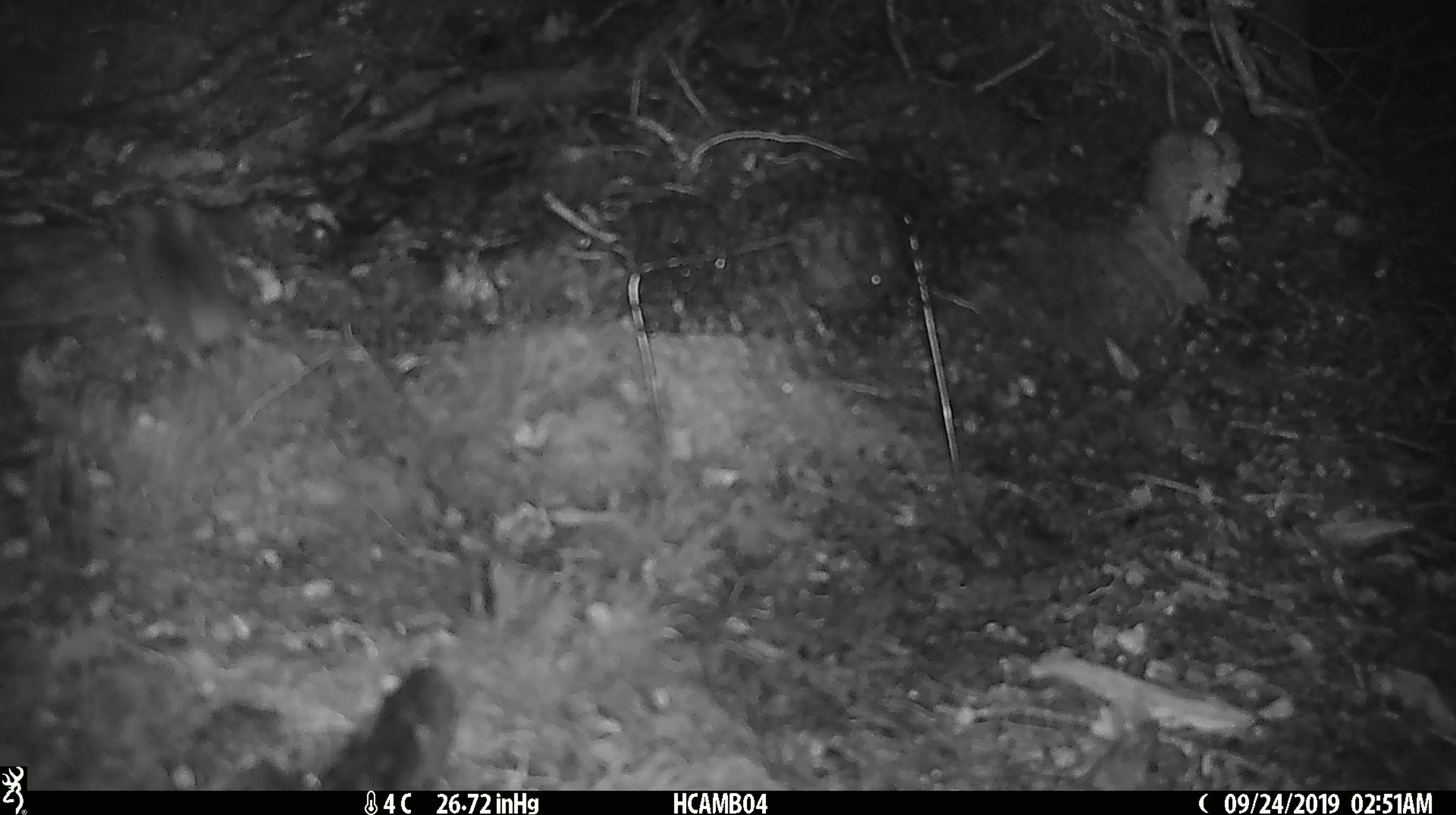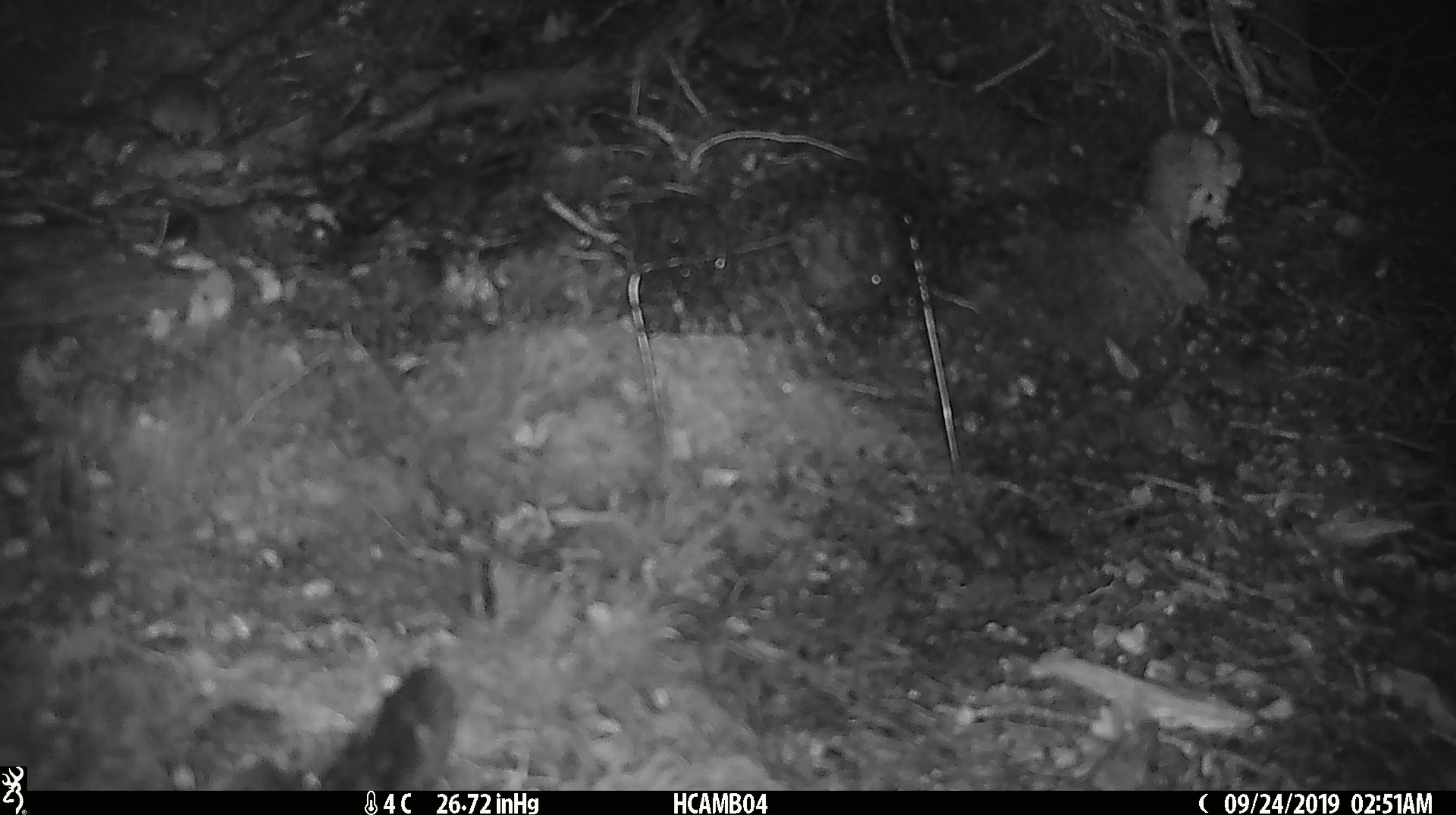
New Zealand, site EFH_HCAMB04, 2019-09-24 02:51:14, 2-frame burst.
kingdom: Animalia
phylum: Chordata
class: Mammalia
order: Rodentia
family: Muridae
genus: Mus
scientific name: Mus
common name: mouse